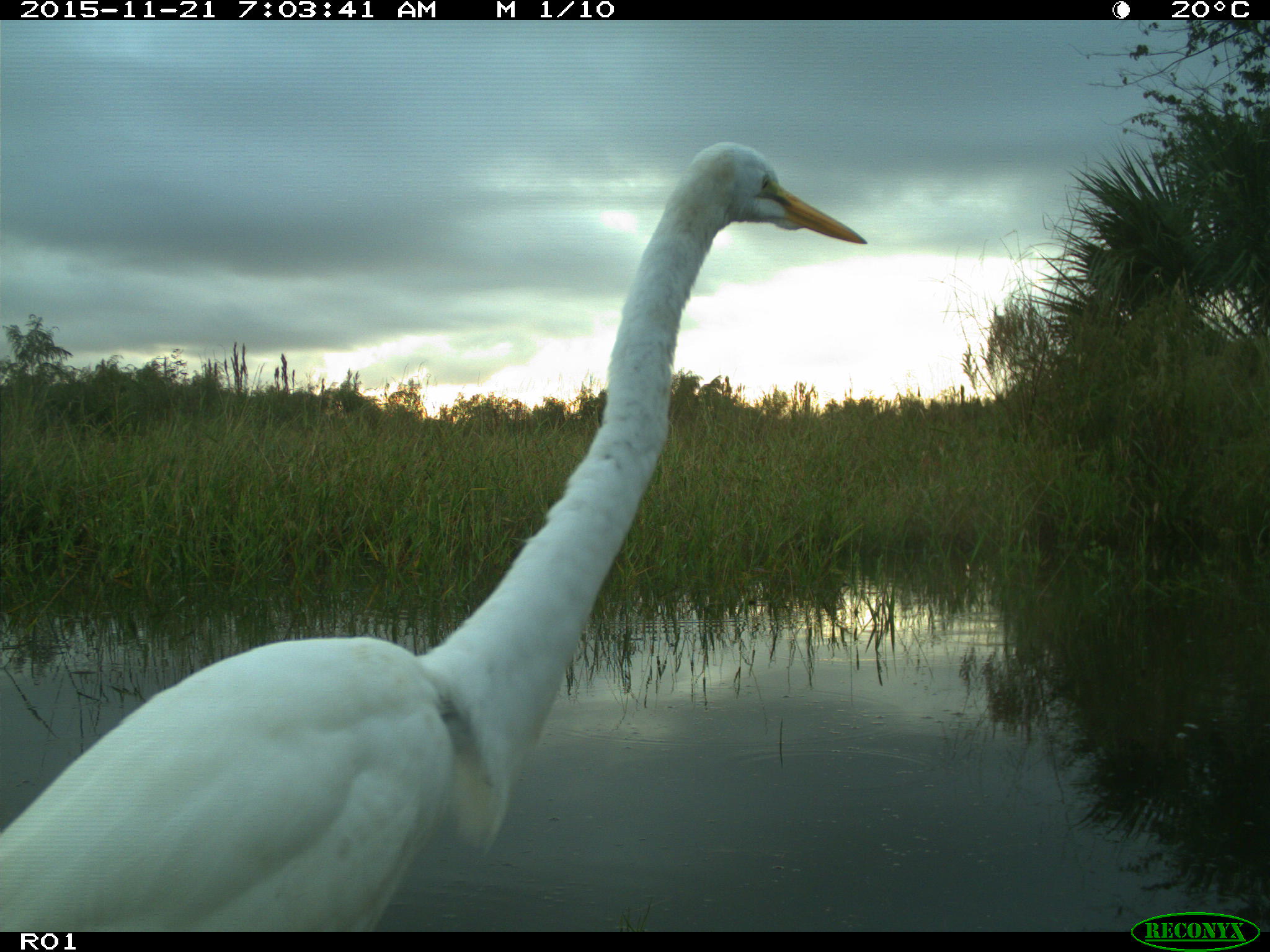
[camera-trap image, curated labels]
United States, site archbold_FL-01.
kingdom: Animalia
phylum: Chordata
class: Aves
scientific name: Aves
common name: birds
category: unidentified bird